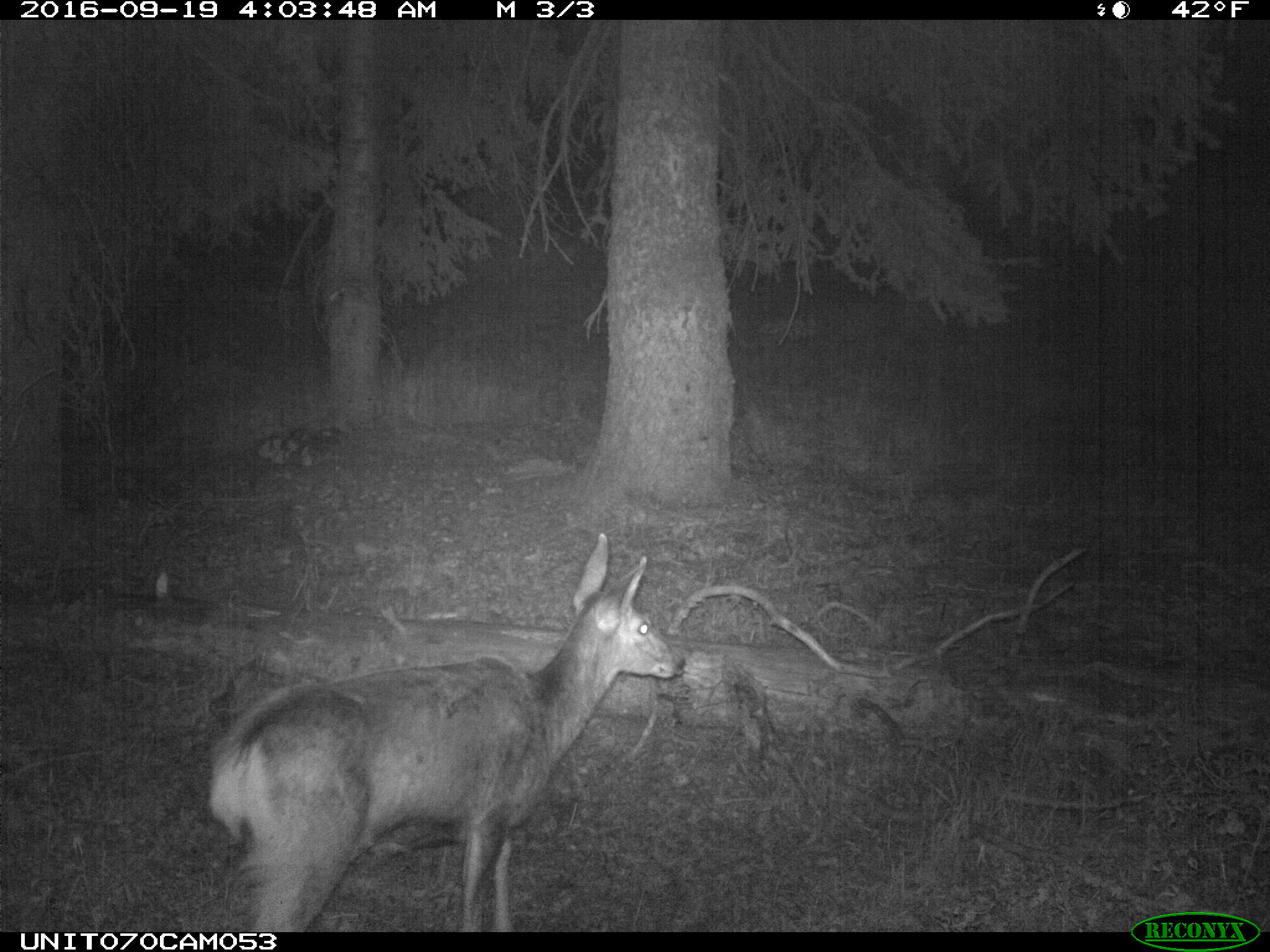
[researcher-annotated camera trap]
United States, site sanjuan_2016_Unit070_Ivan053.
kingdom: Animalia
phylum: Chordata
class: Mammalia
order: Artiodactyla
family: Cervidae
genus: Odocoileus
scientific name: Odocoileus hemionus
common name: mule deer